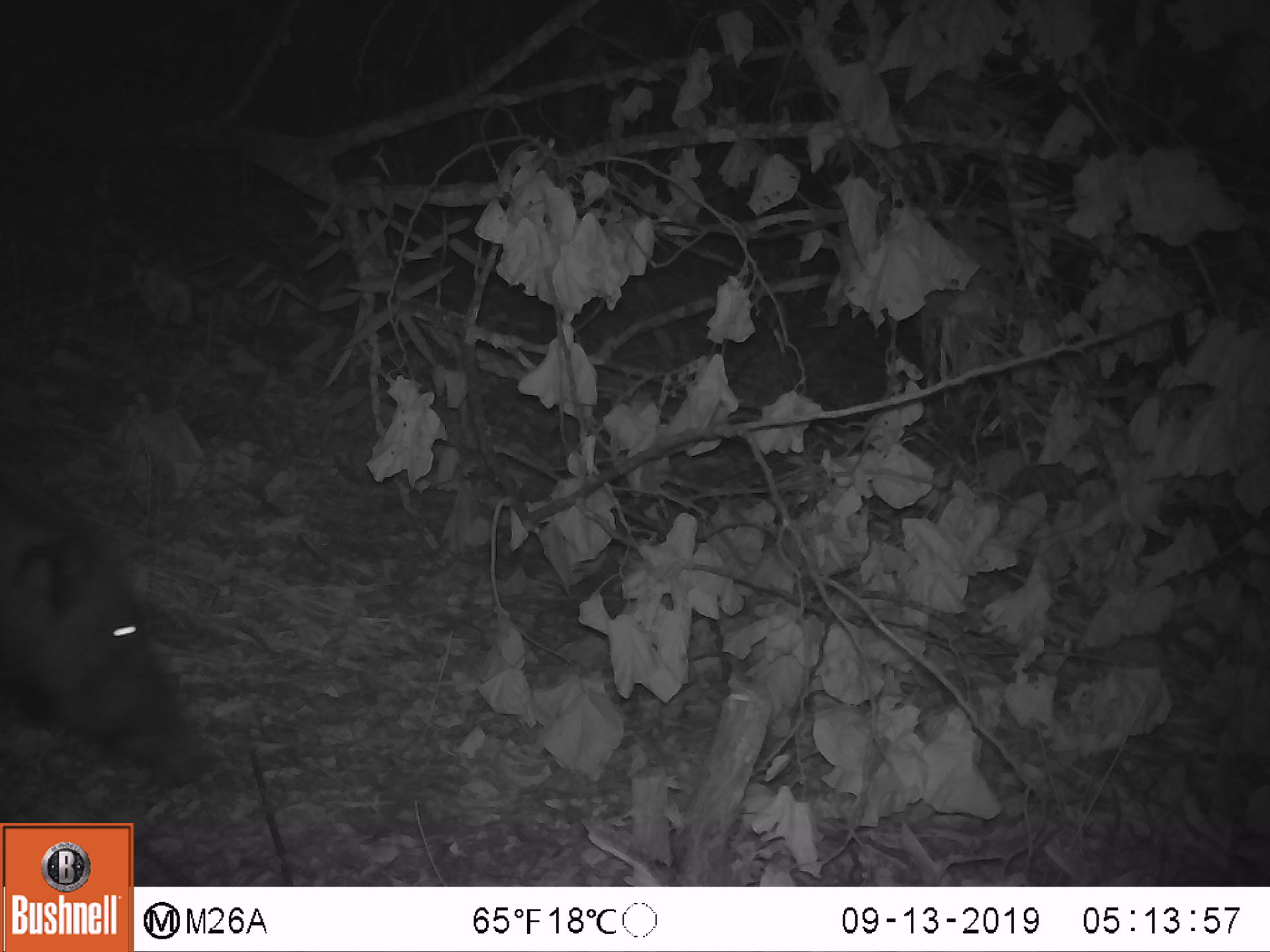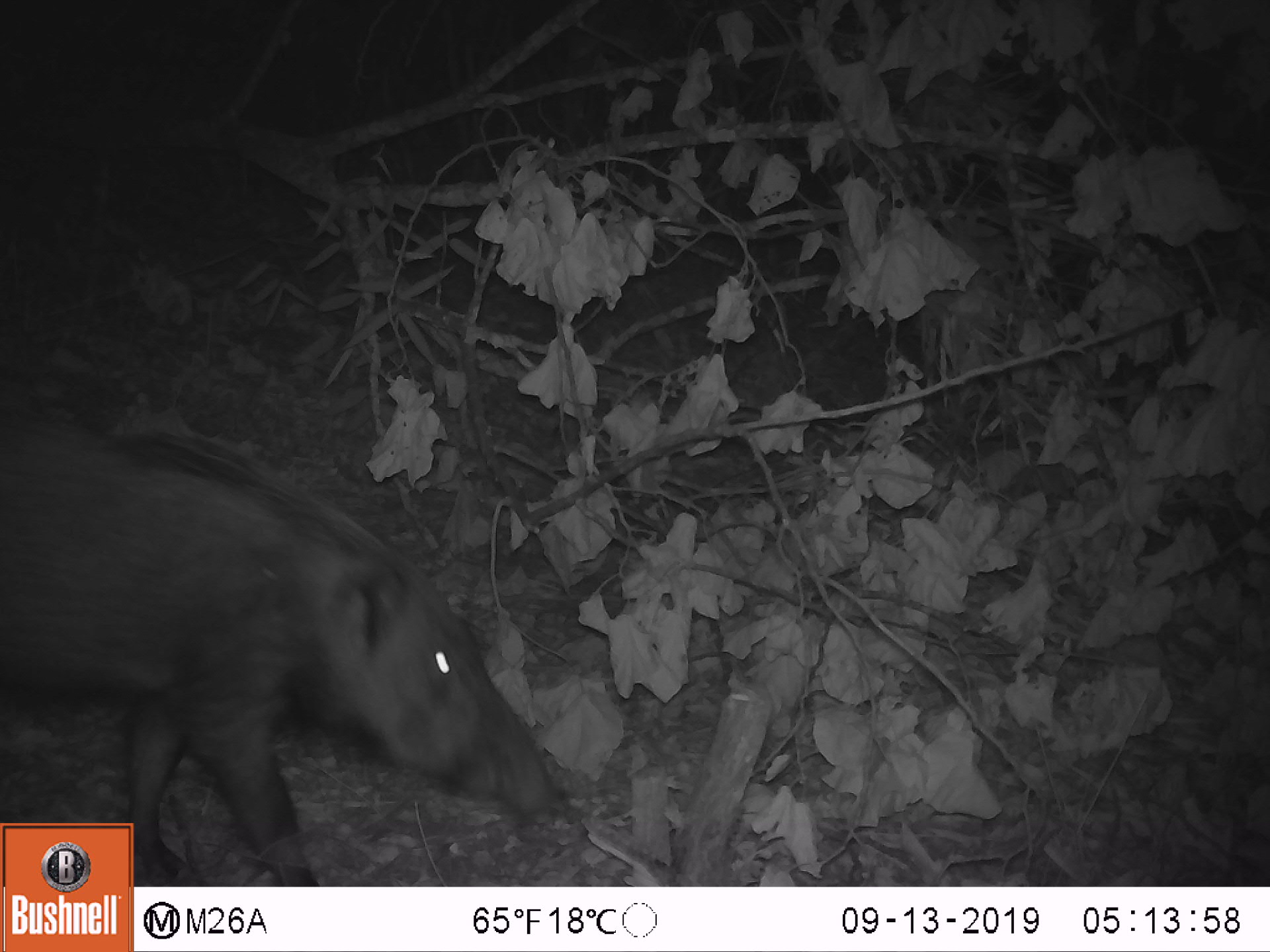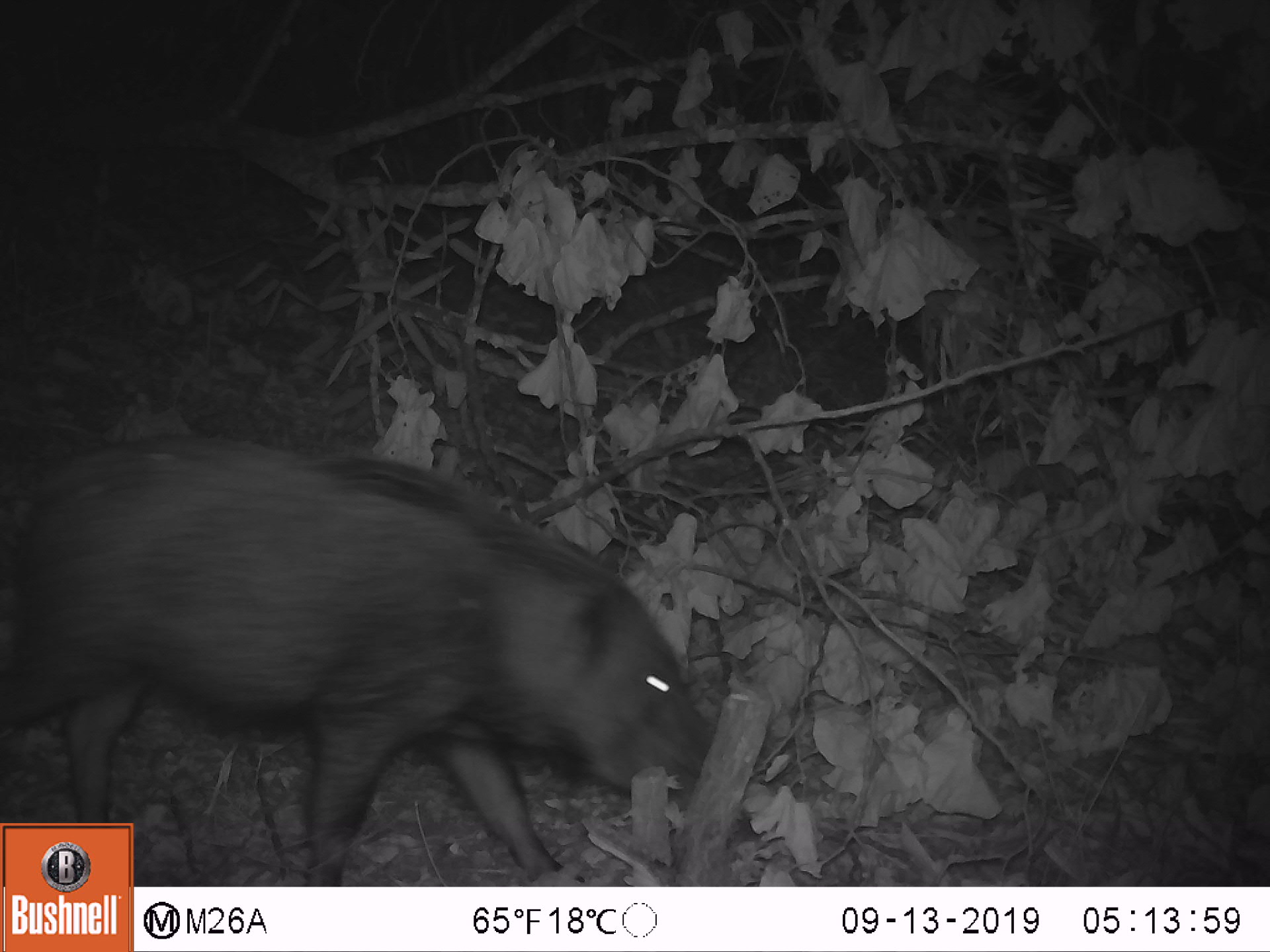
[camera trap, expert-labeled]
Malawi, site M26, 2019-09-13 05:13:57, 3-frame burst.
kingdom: Animalia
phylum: Chordata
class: Mammalia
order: Artiodactyla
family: Suidae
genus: Potamochoerus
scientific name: Potamochoerus larvatus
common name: bushpig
Bushpig (Potamochoerus larvatus), count 1.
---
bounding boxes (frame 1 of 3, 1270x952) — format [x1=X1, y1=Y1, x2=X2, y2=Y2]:
bushpig: [x1=2, y1=440, x2=219, y2=798]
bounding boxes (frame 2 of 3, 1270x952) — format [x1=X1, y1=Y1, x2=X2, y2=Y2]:
bushpig: [x1=7, y1=393, x2=580, y2=817]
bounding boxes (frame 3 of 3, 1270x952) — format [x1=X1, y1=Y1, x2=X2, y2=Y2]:
bushpig: [x1=4, y1=438, x2=724, y2=816]